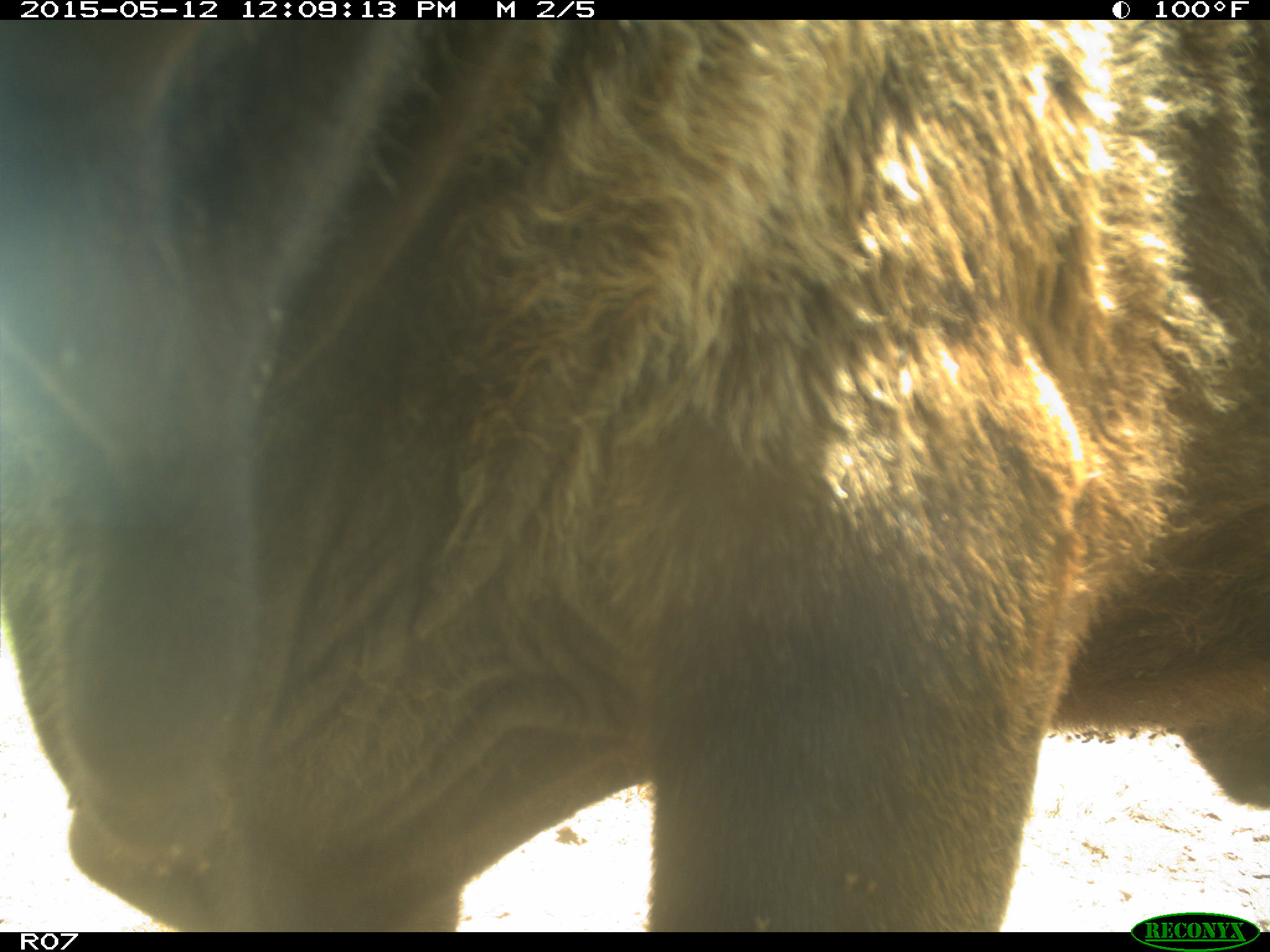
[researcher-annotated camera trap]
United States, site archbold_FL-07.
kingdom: Animalia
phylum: Chordata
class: Mammalia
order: Artiodactyla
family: Bovidae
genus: Bos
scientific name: Bos taurus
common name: domestic cow